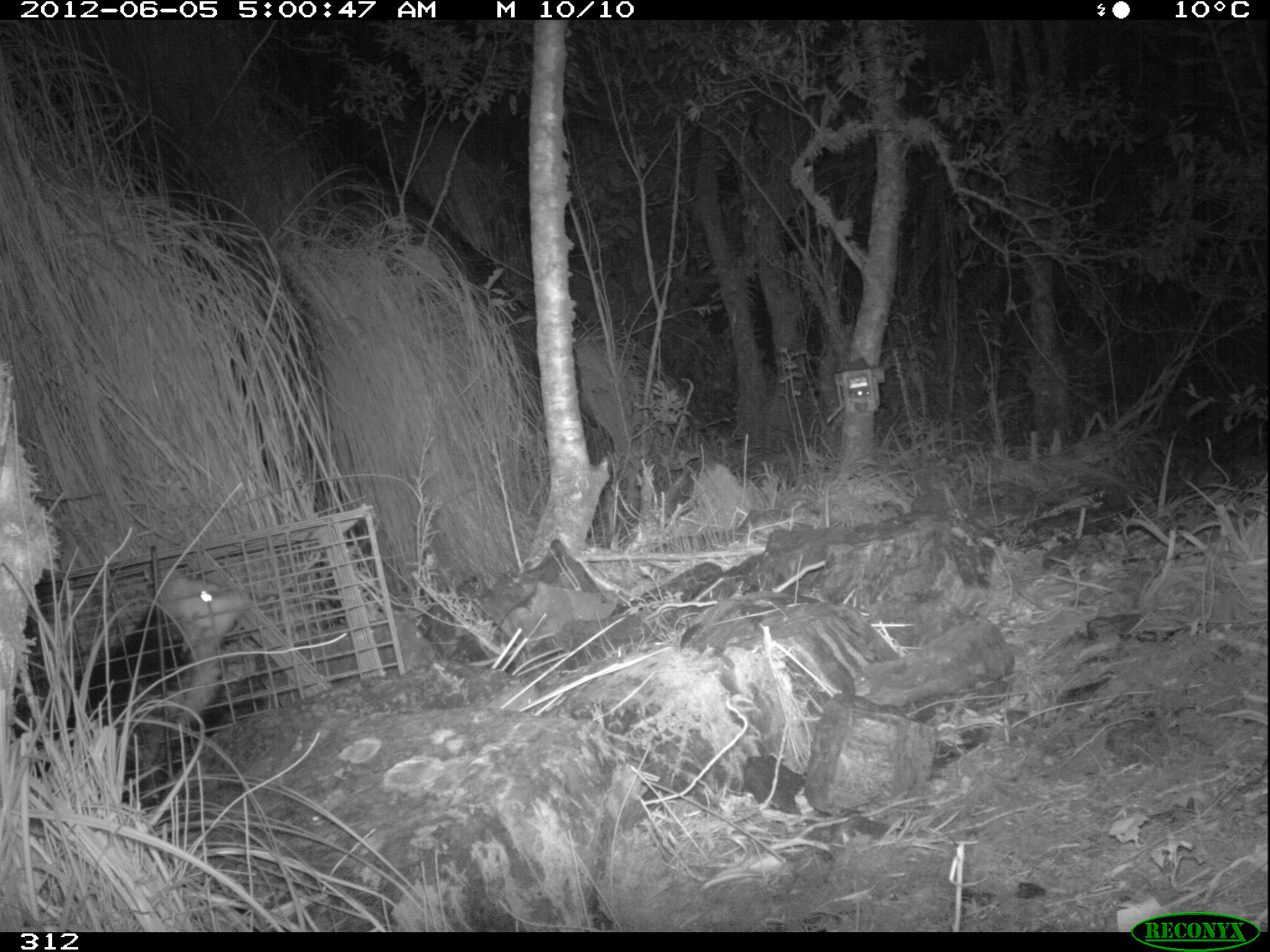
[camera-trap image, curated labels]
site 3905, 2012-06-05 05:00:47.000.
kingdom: Animalia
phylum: Chordata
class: Mammalia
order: Didelphimorphia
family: Didelphidae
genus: Didelphis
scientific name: Didelphis pernigra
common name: andean white-eared opossum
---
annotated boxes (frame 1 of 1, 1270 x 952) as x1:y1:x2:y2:
didelphis pernigra: 11:563:253:810